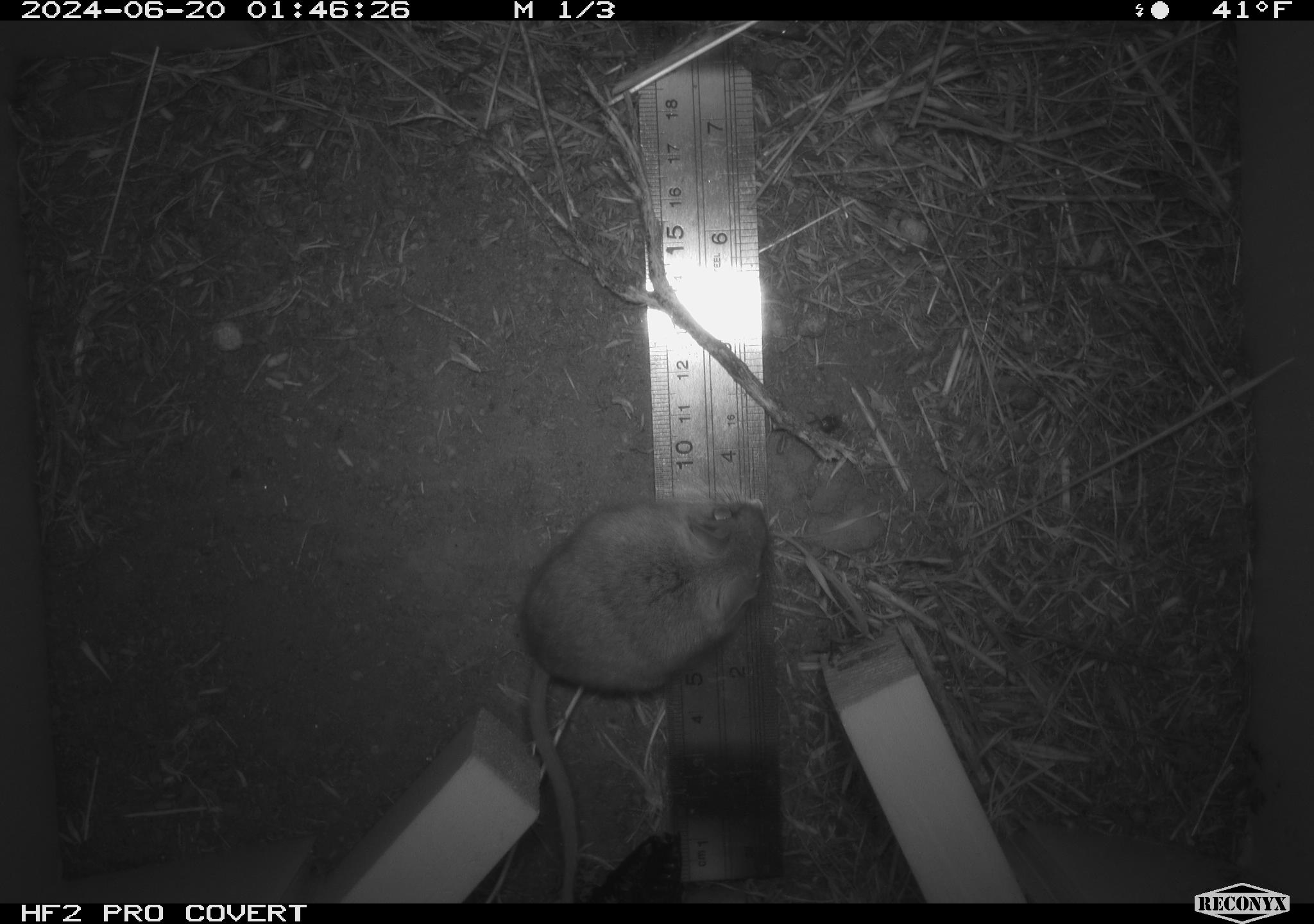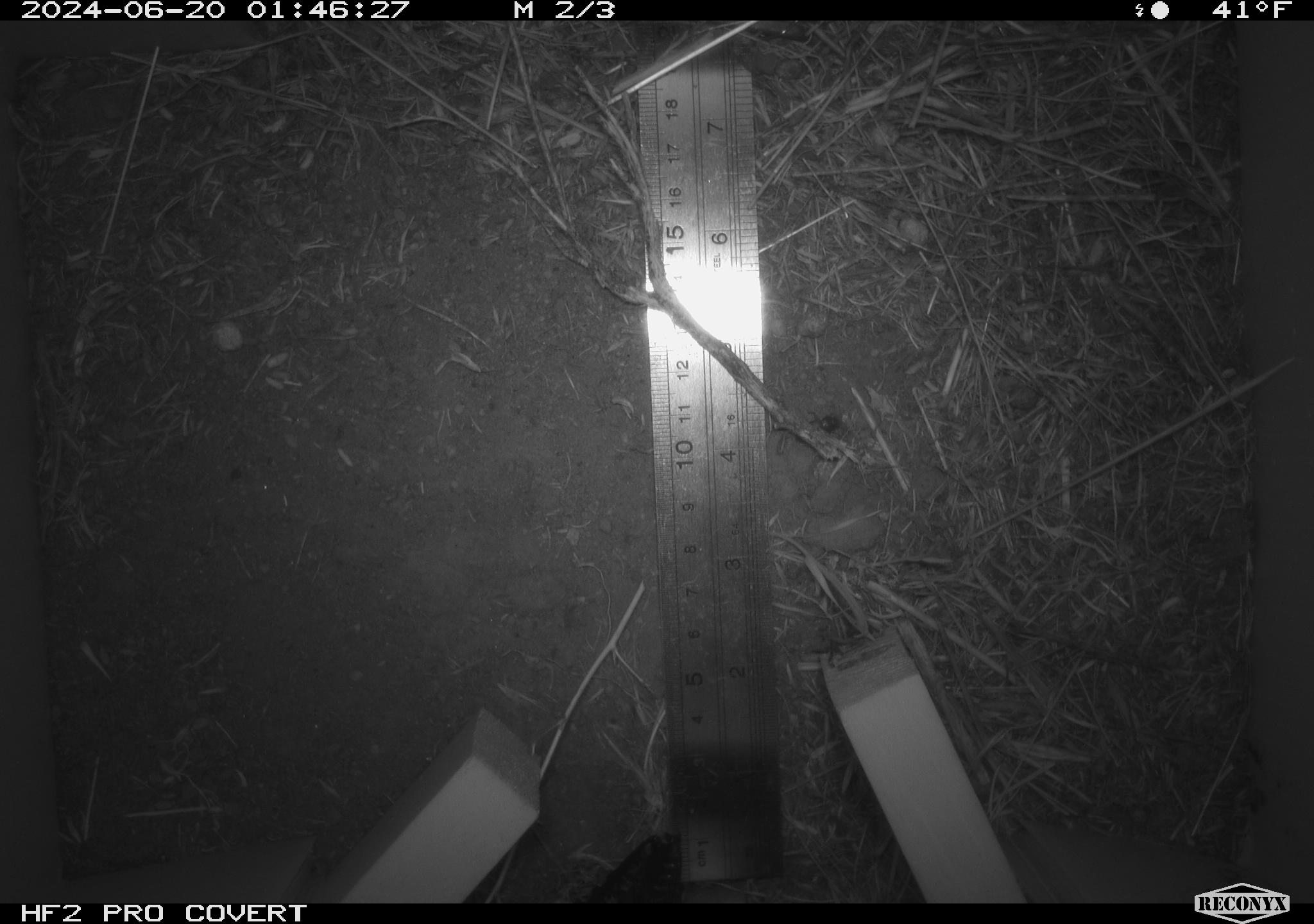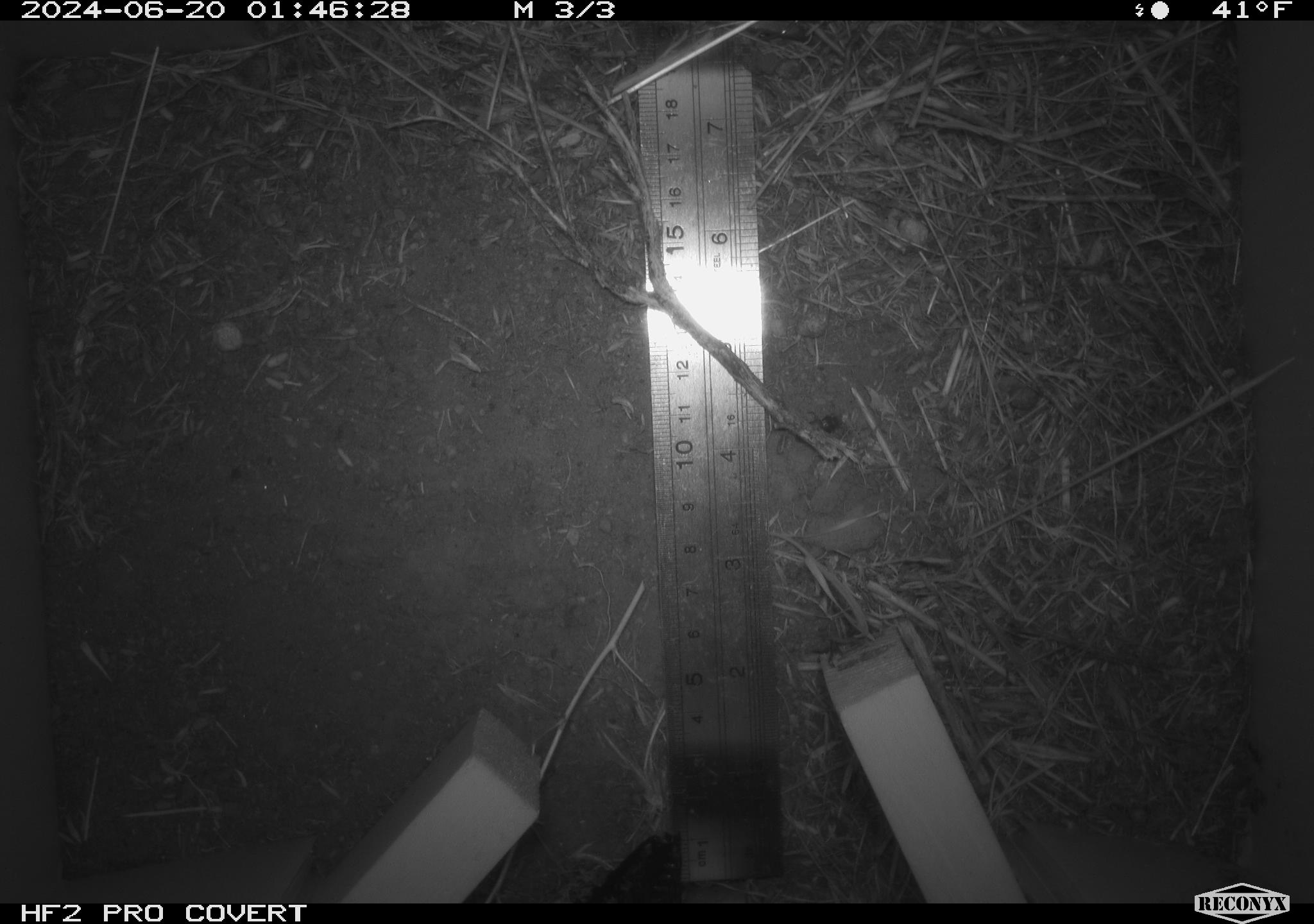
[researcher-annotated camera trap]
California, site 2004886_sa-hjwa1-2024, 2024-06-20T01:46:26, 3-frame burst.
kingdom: Animalia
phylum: Chordata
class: Mammalia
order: Rodentia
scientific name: Rodentia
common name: rodent